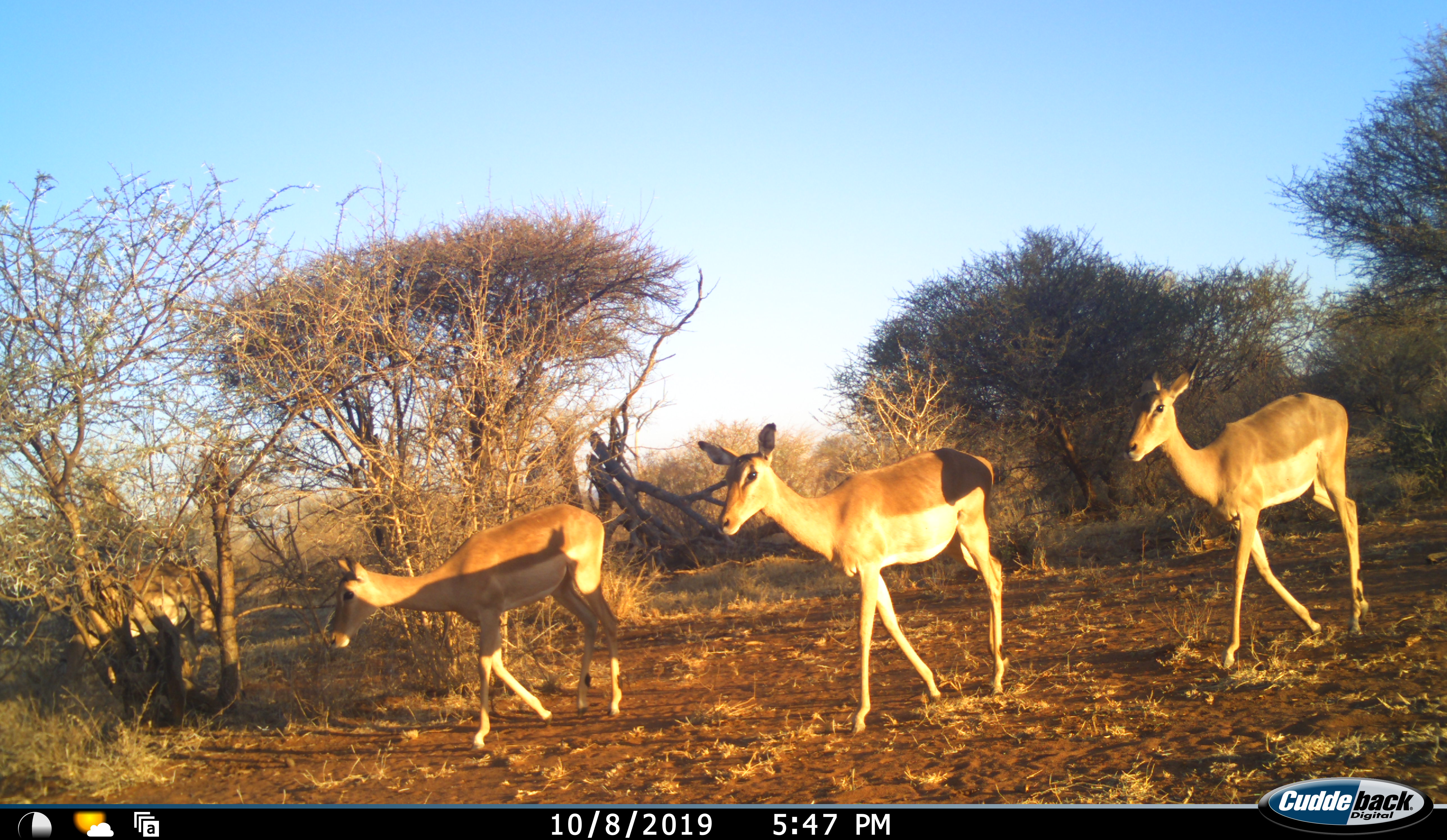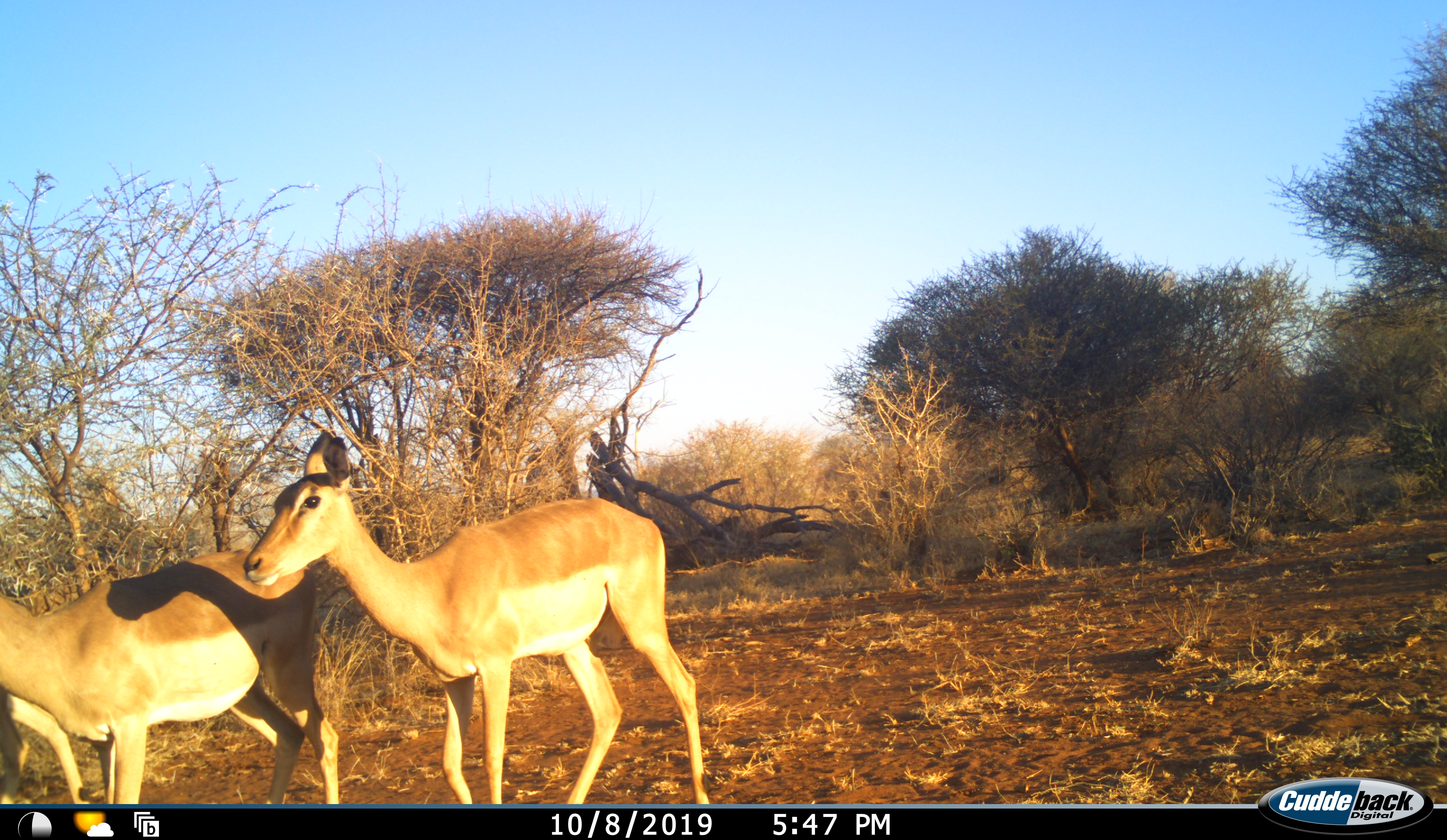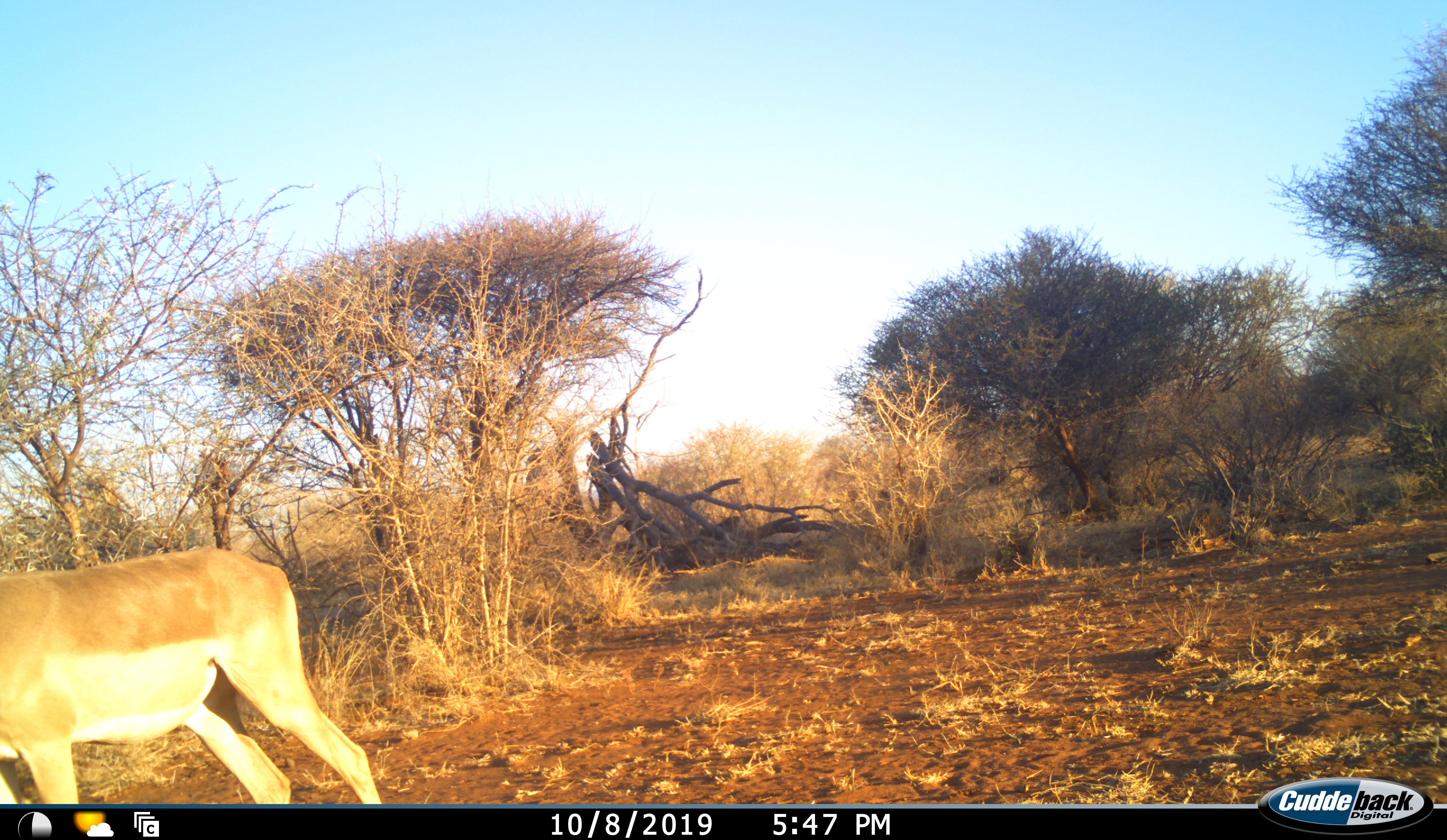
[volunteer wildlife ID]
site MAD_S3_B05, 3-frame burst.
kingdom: Animalia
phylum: Chordata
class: Mammalia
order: Artiodactyla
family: Bovidae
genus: Aepyceros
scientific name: Aepyceros melampus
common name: impala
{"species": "impala (Aepyceros melampus)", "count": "3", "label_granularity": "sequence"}